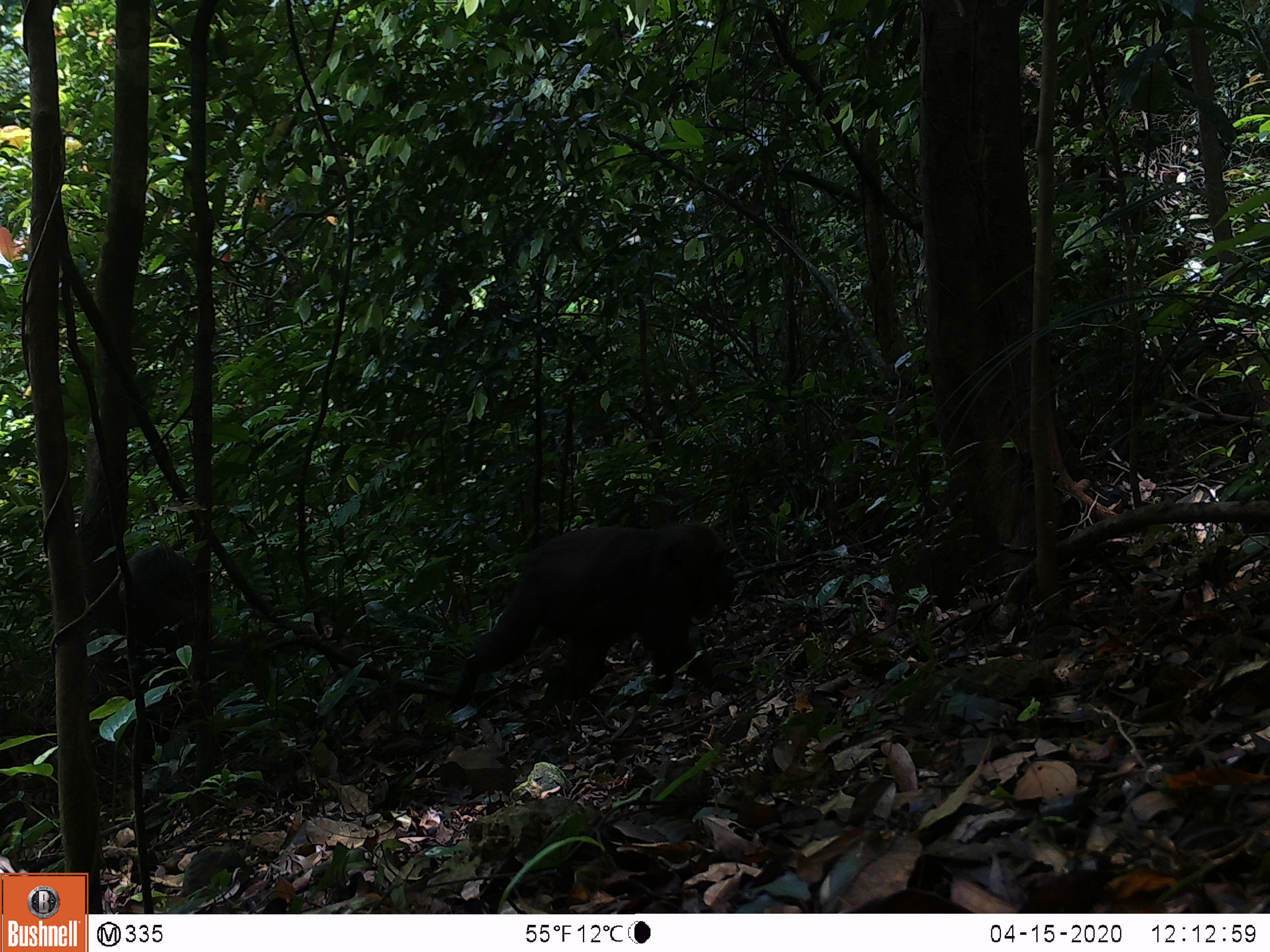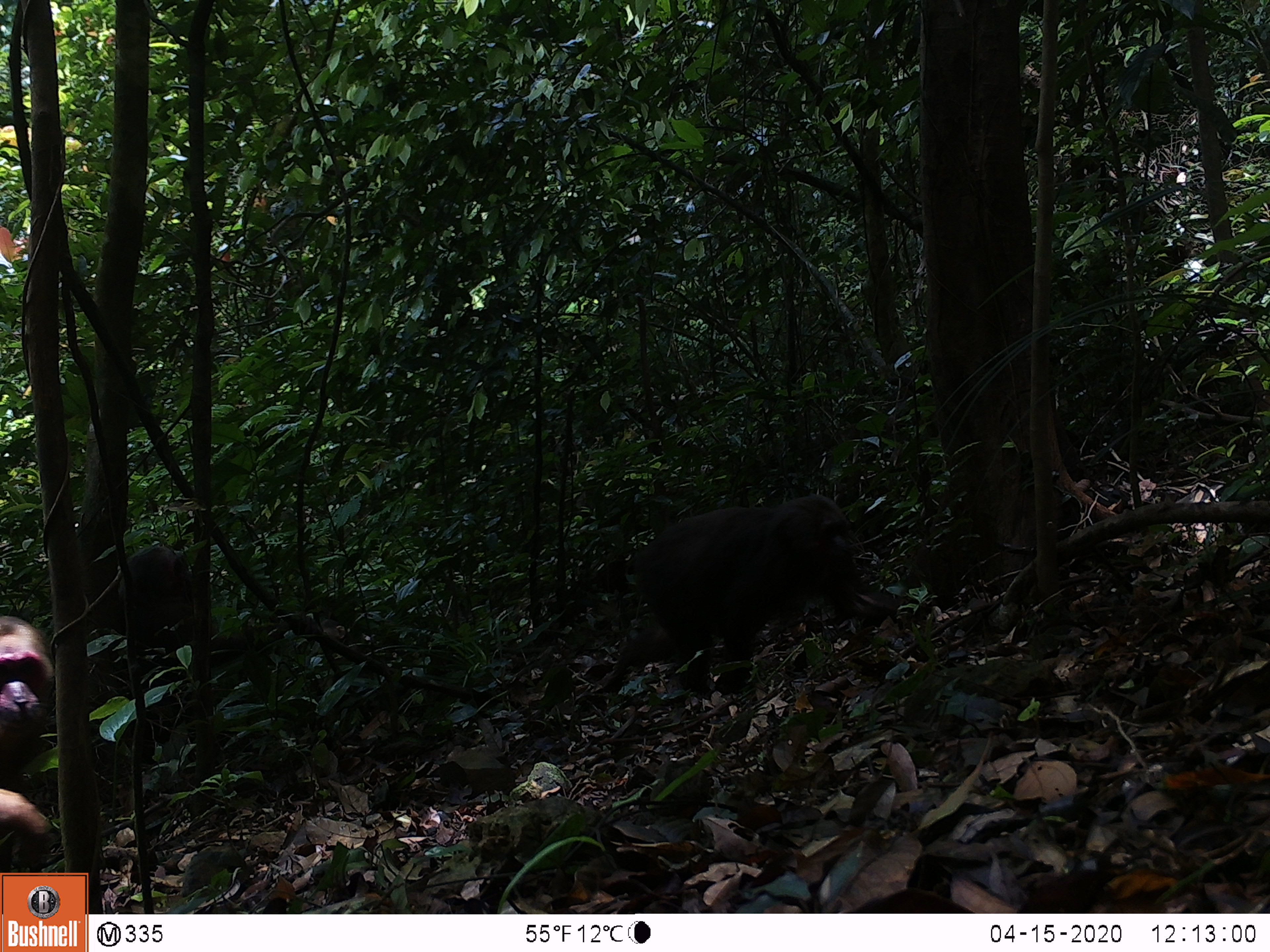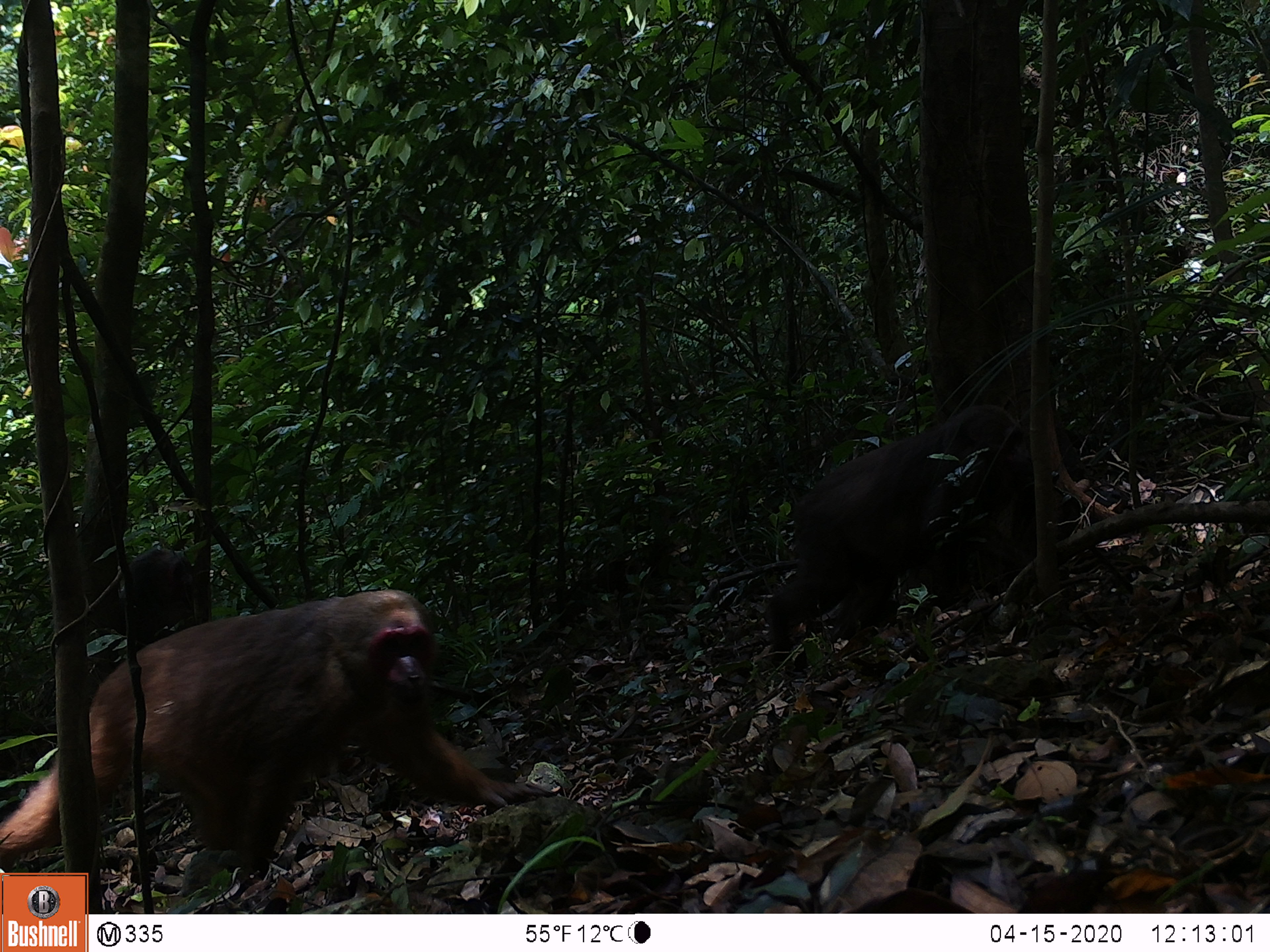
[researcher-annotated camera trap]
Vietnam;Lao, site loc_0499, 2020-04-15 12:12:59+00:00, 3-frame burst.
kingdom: Animalia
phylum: Chordata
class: Mammalia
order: Primates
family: Cercopithecidae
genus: Macaca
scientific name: Macaca arctoides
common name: stump-tailed macaque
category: stump tailed macaque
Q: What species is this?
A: Stump tailed macaque (stump-tailed macaque) (Macaca arctoides).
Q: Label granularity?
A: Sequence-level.